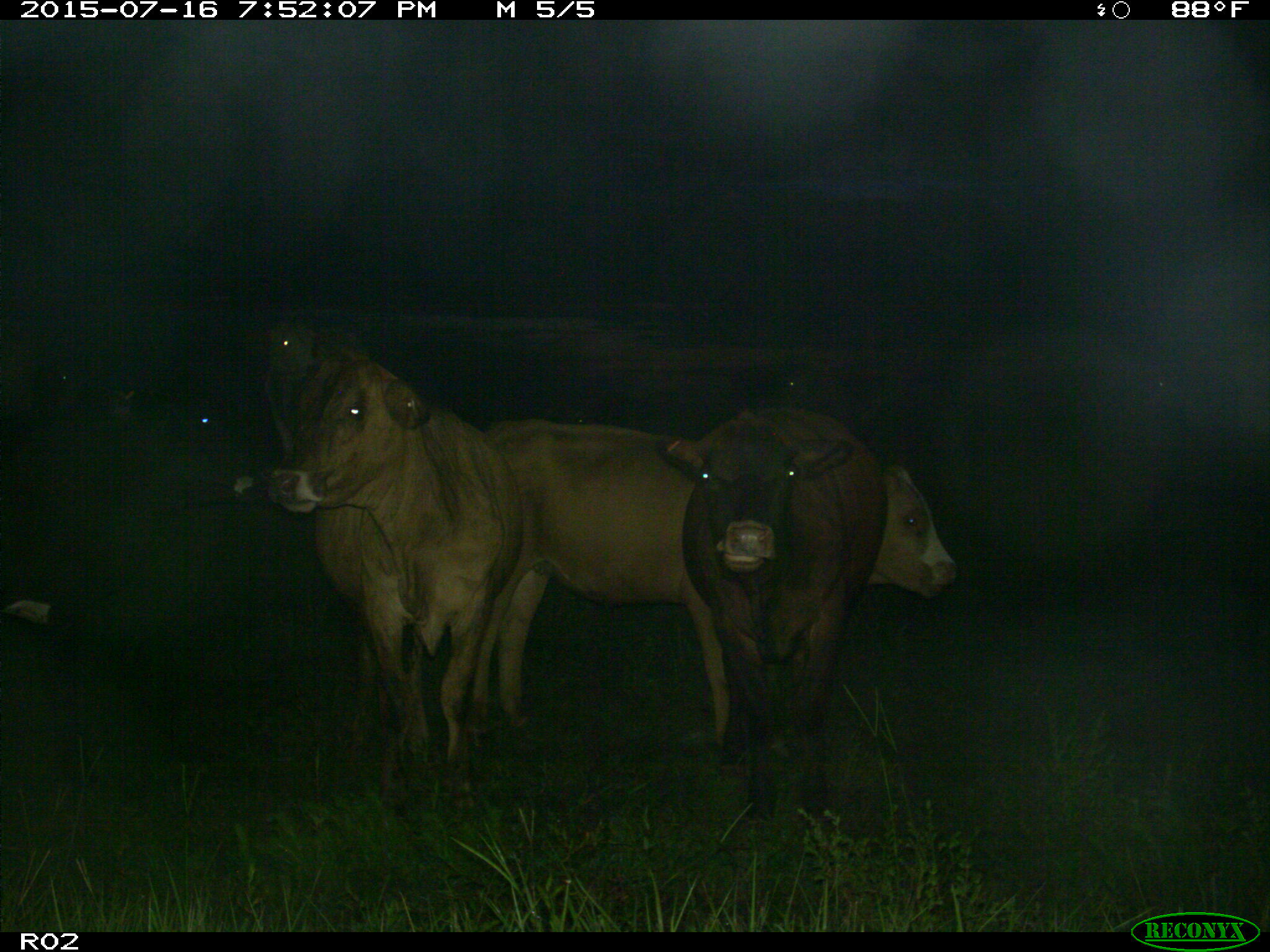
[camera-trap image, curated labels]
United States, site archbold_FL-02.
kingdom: Animalia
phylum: Chordata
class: Mammalia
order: Artiodactyla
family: Bovidae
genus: Bos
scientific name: Bos taurus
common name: domestic cow